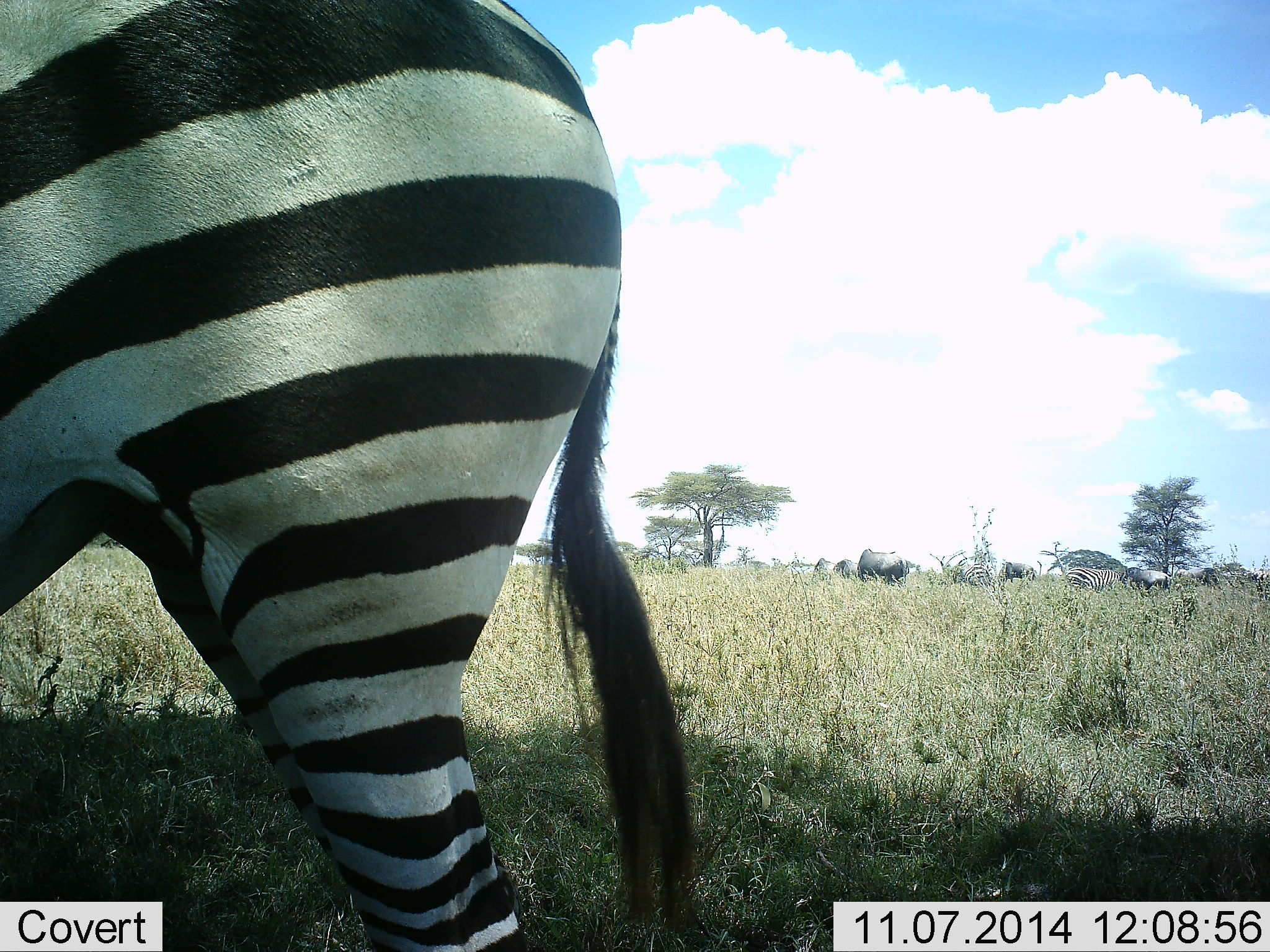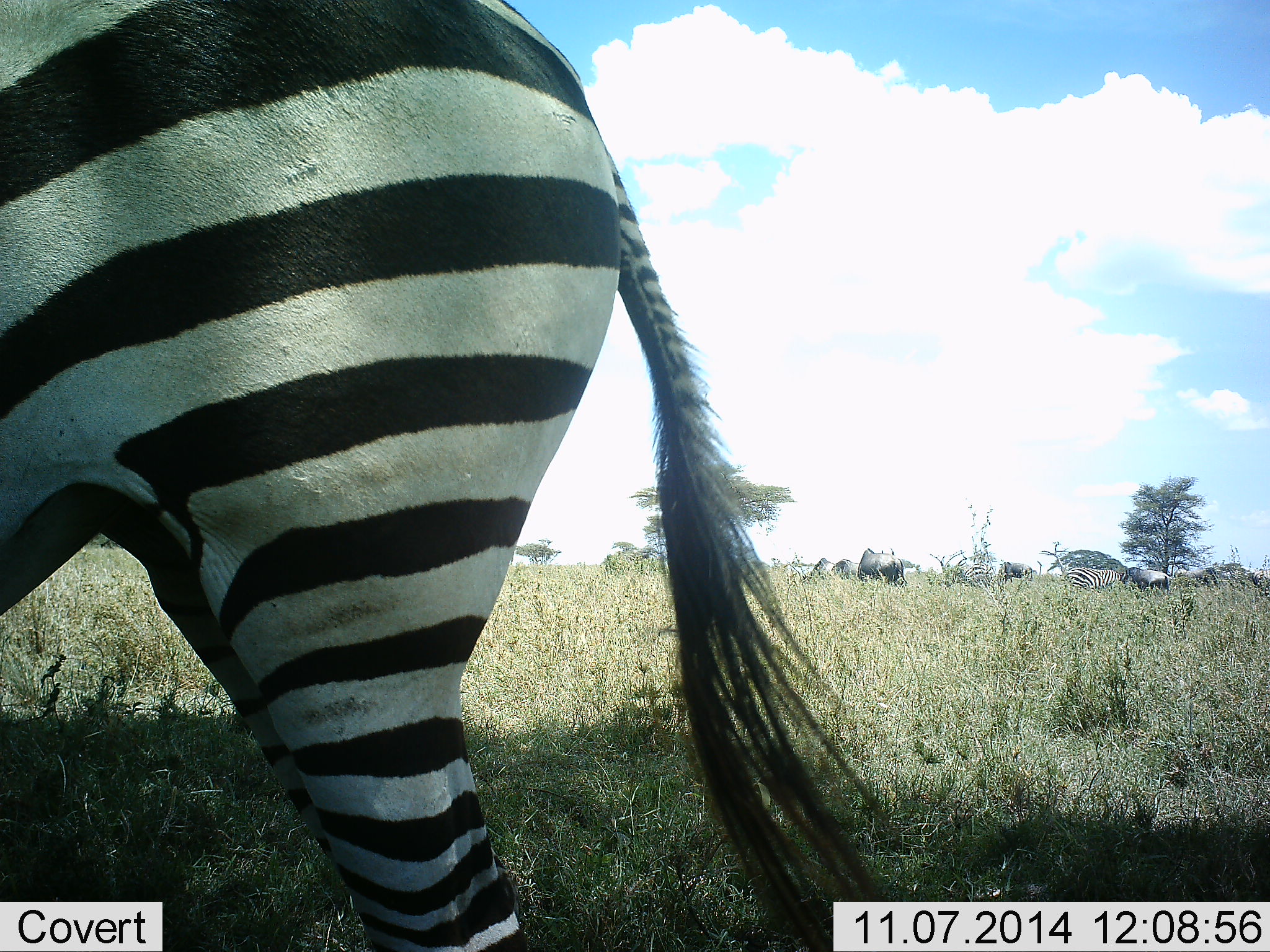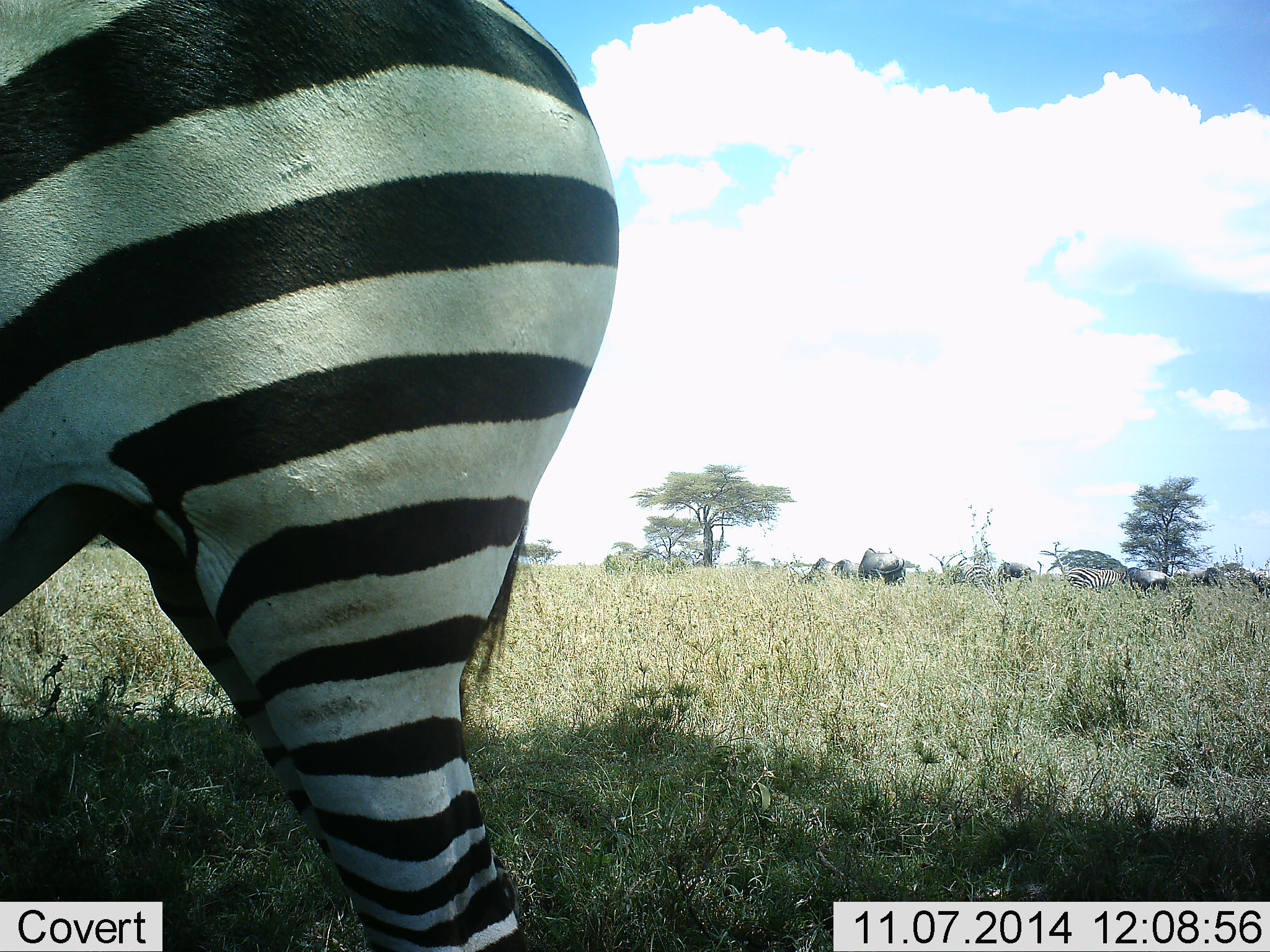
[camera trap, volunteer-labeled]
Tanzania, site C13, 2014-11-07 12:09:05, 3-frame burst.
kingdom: Animalia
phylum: Chordata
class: Mammalia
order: Perissodactyla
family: Equidae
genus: Equus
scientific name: Equus quagga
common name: plains zebra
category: zebra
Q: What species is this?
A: Zebra (plains zebra) (Equus quagga).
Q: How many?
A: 2.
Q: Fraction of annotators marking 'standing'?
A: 67%.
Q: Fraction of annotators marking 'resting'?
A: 0%.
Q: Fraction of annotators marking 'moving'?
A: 20%.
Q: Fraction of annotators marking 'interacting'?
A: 0%.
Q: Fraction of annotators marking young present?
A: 0%.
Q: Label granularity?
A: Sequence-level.